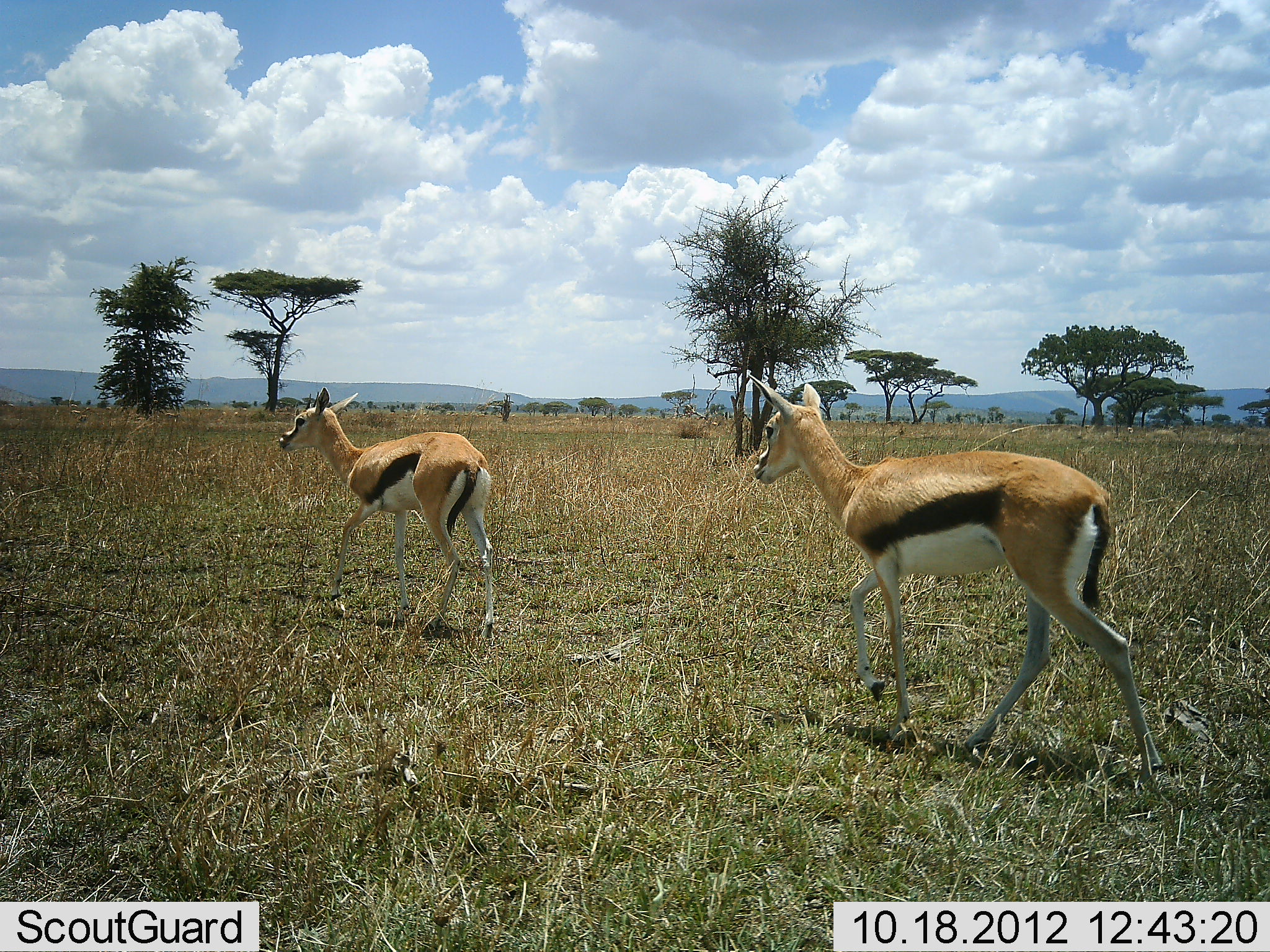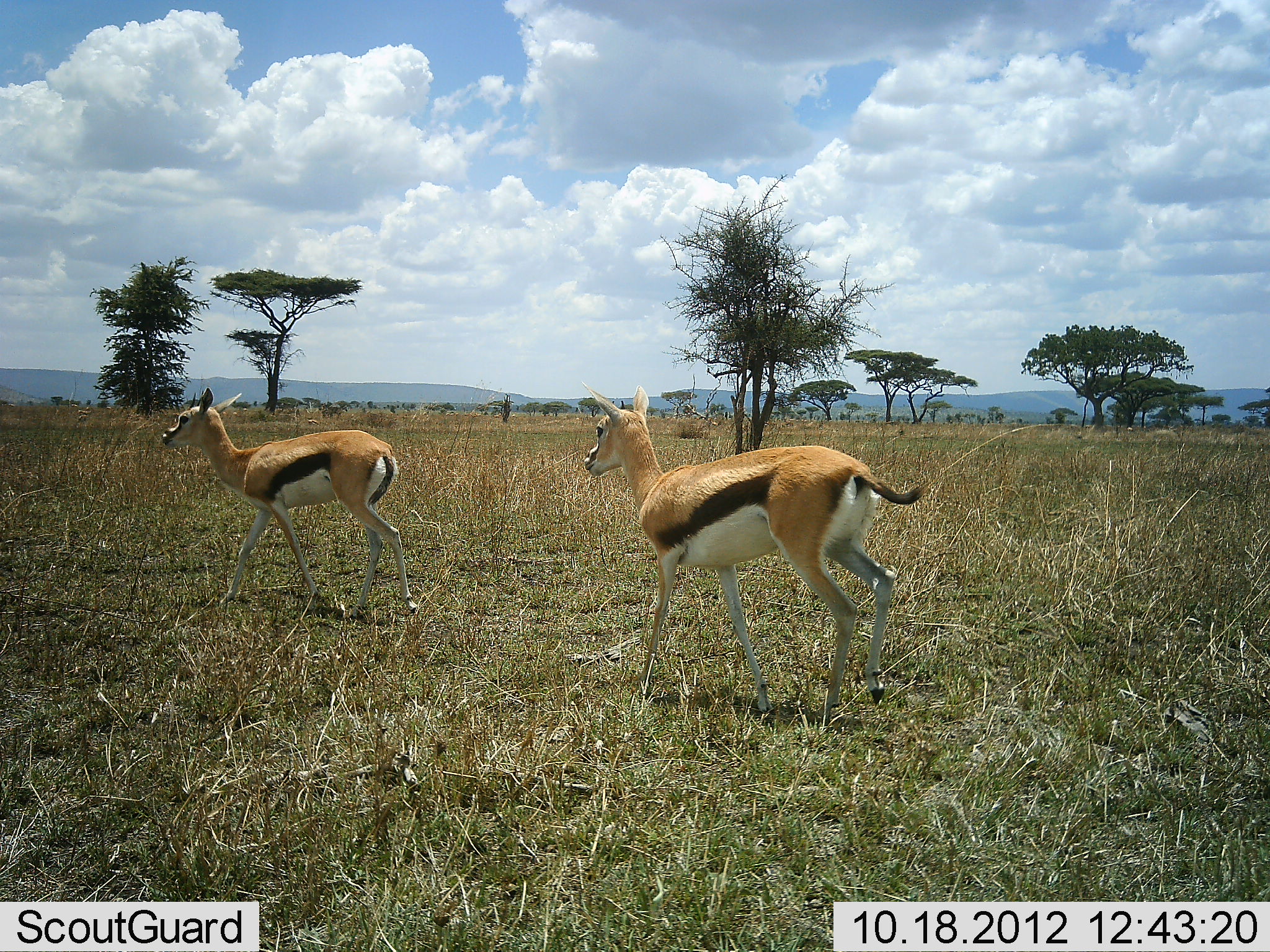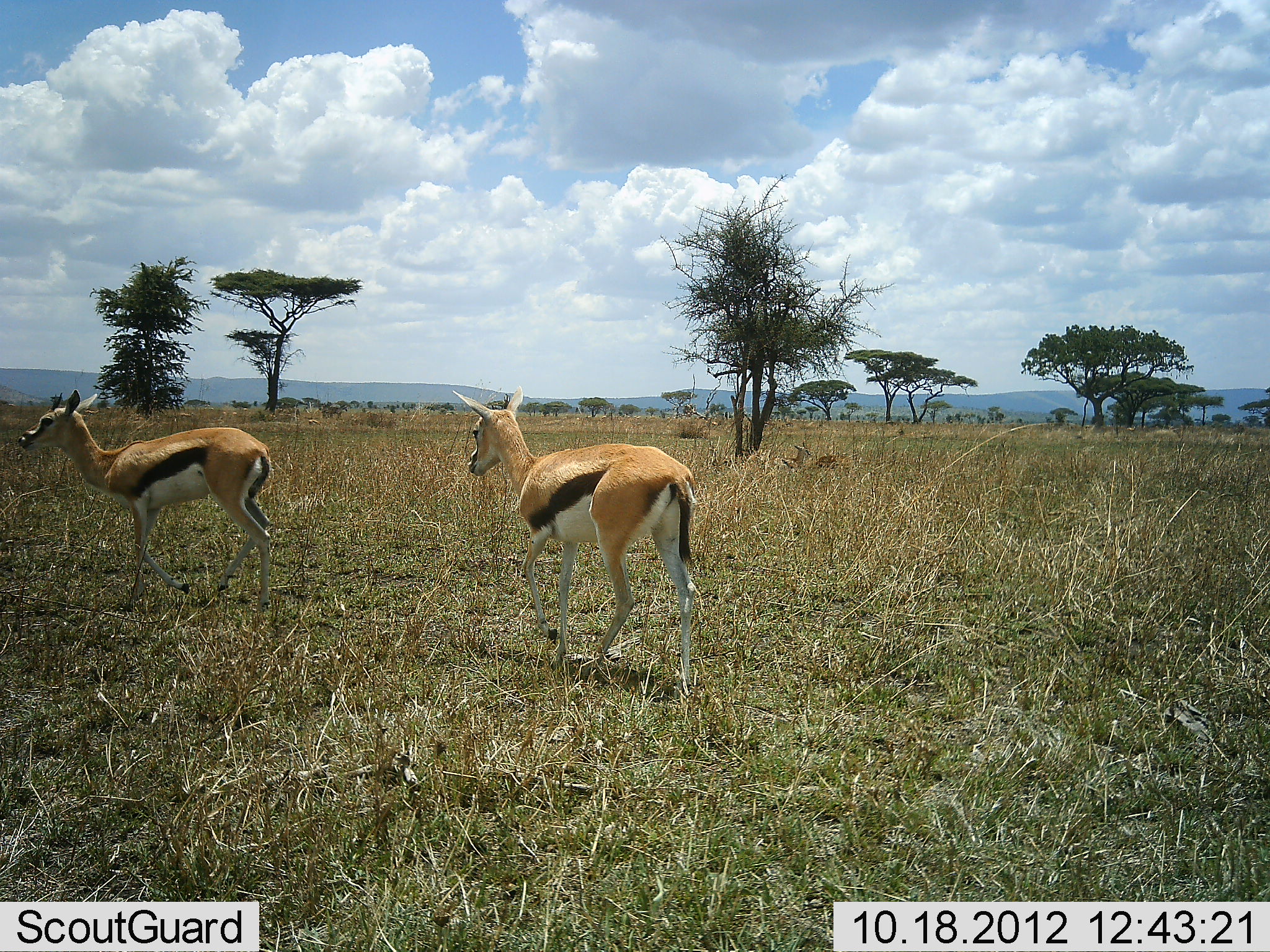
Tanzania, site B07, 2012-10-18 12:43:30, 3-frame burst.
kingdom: Animalia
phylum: Chordata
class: Mammalia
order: Artiodactyla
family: Bovidae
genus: Eudorcas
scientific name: Eudorcas thomsonii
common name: thomson's gazelle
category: gazellethomsons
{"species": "gazellethomsons (thomson's gazelle) (Eudorcas thomsonii)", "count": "2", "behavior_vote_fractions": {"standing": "0%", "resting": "0%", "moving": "100%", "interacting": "0%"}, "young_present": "0%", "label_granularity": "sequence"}